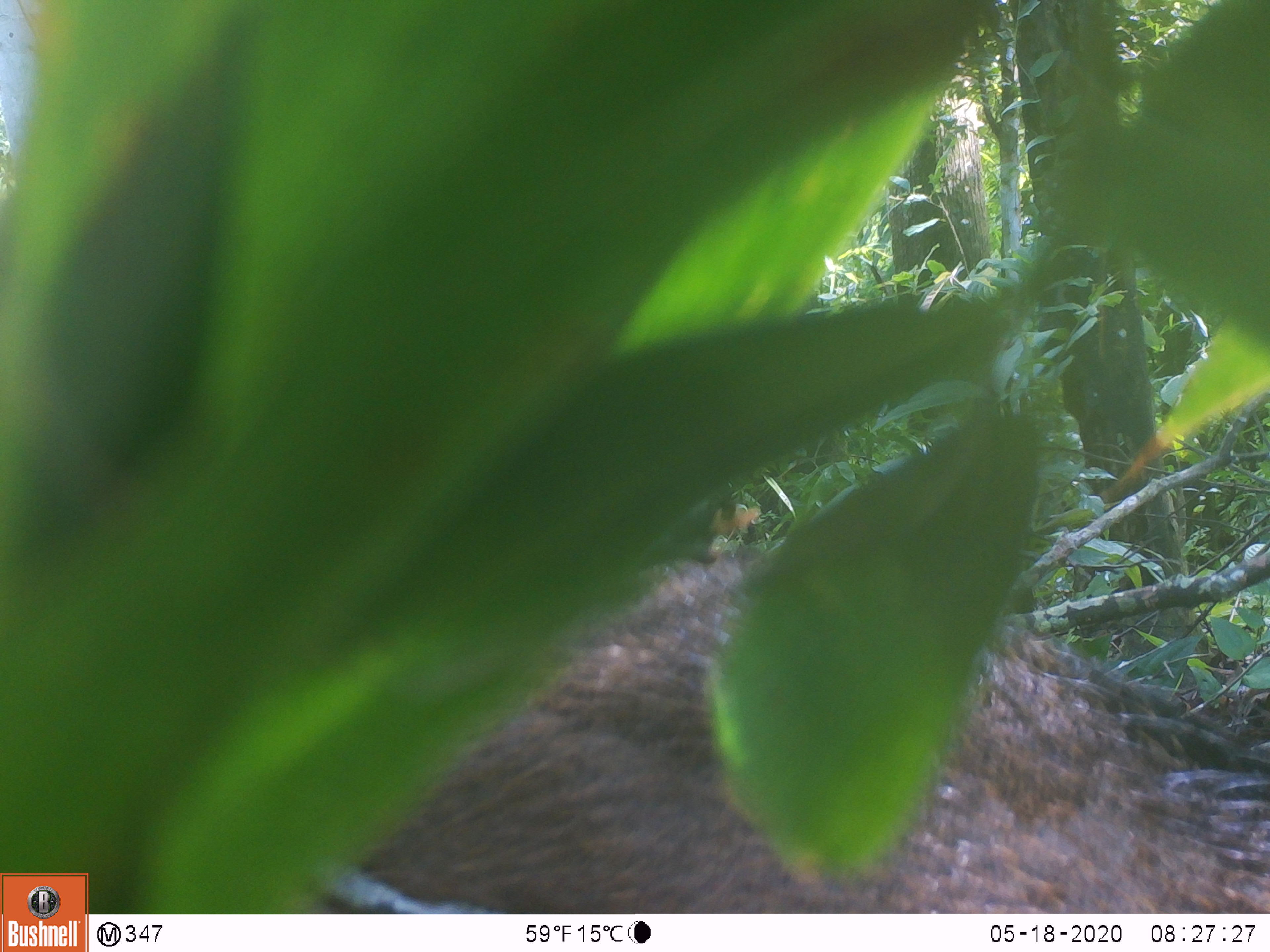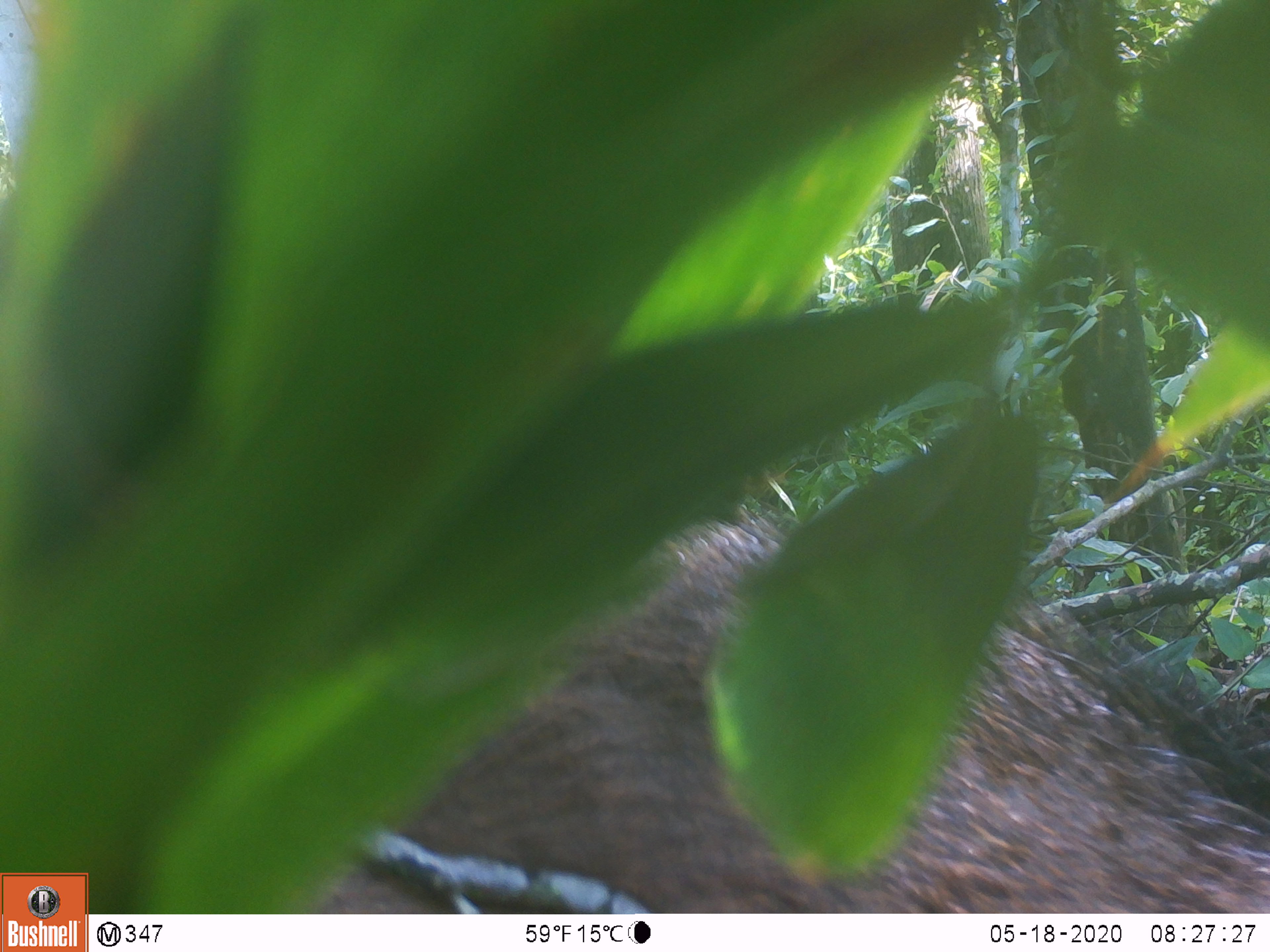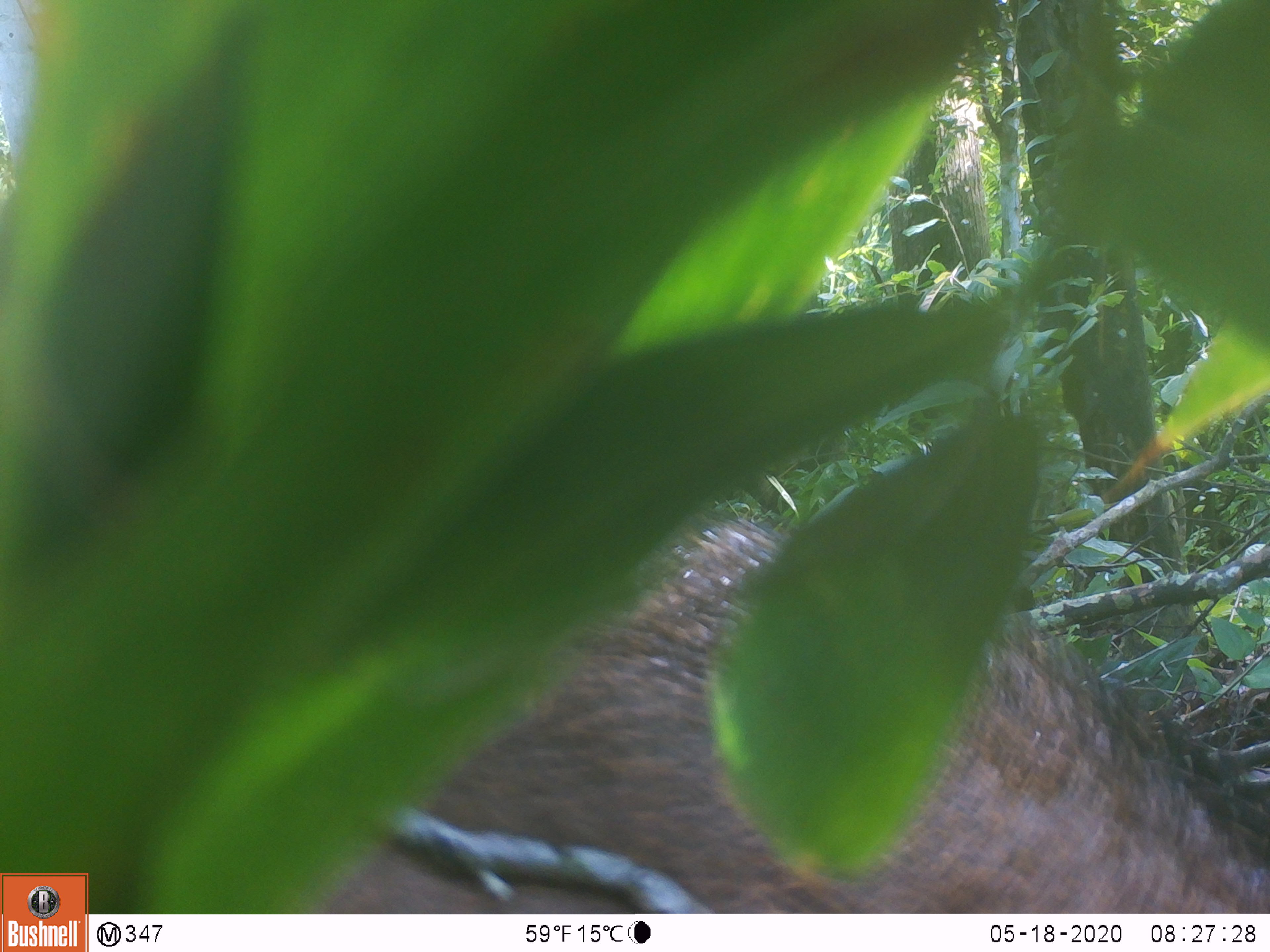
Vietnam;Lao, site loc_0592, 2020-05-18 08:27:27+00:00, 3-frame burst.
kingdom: Animalia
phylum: Chordata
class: Mammalia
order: Artiodactyla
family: Suidae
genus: Sus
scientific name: Sus scrofa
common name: eurasian wild pig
Eurasian wild pig (Sus scrofa). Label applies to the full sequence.